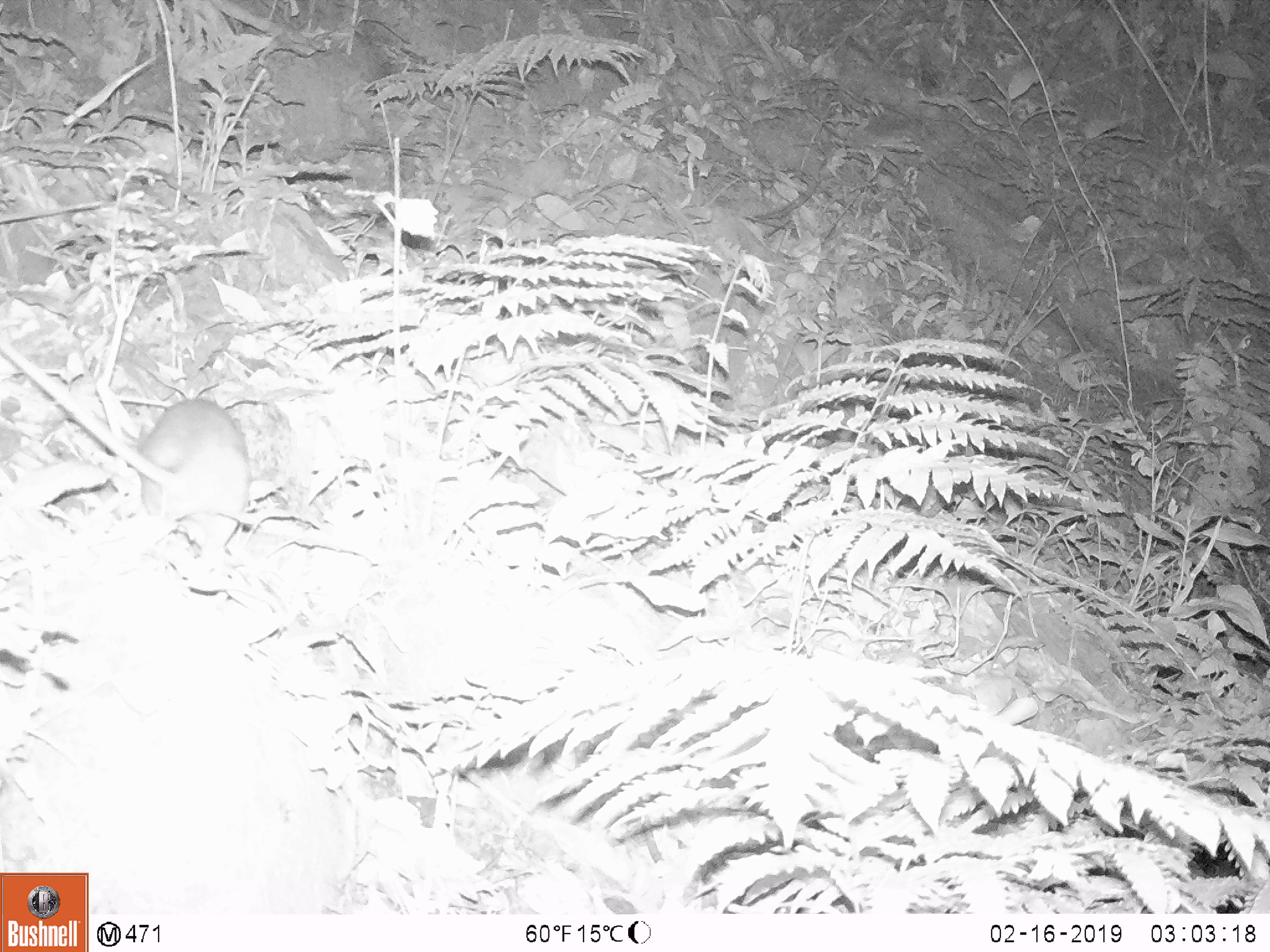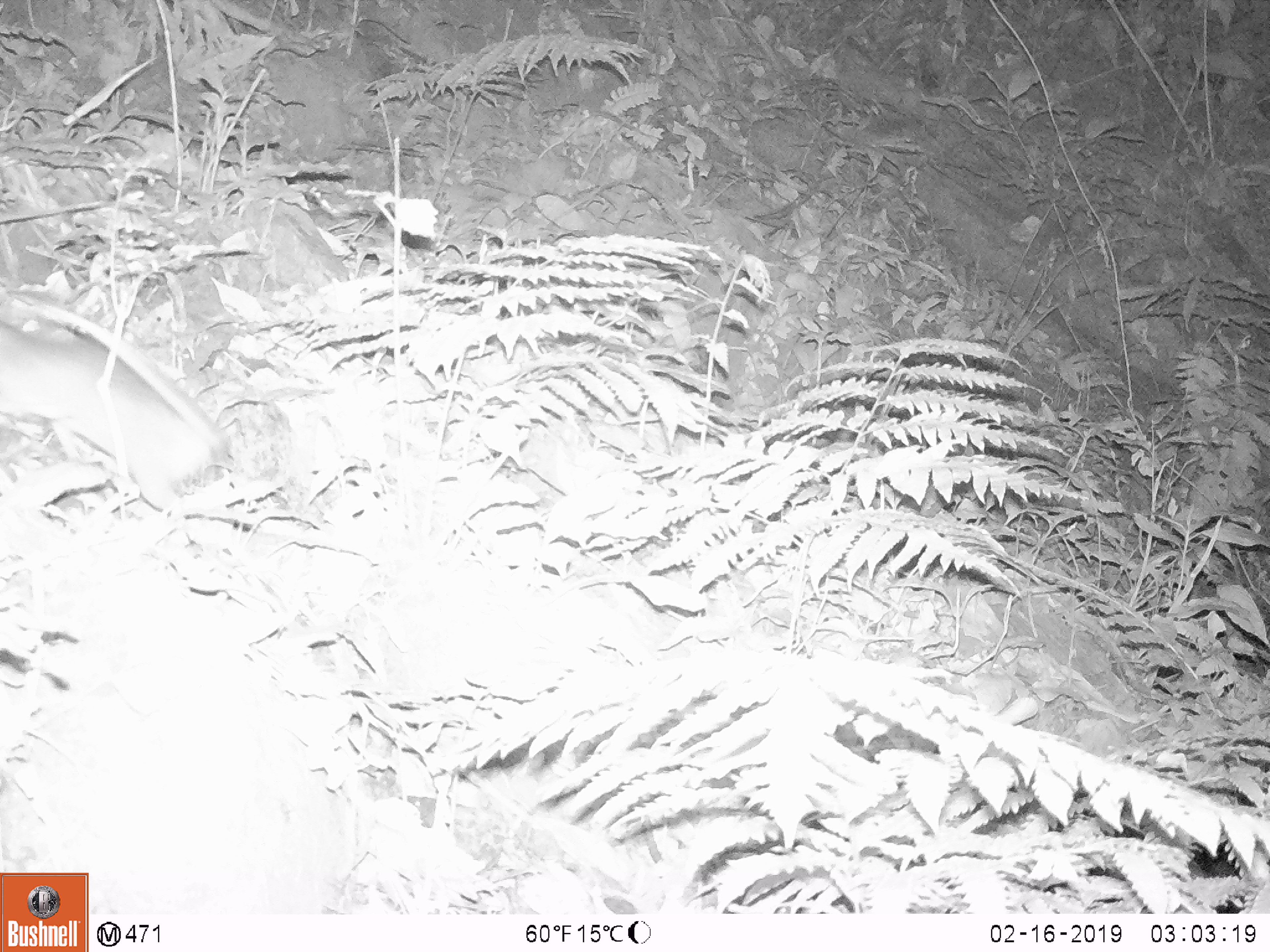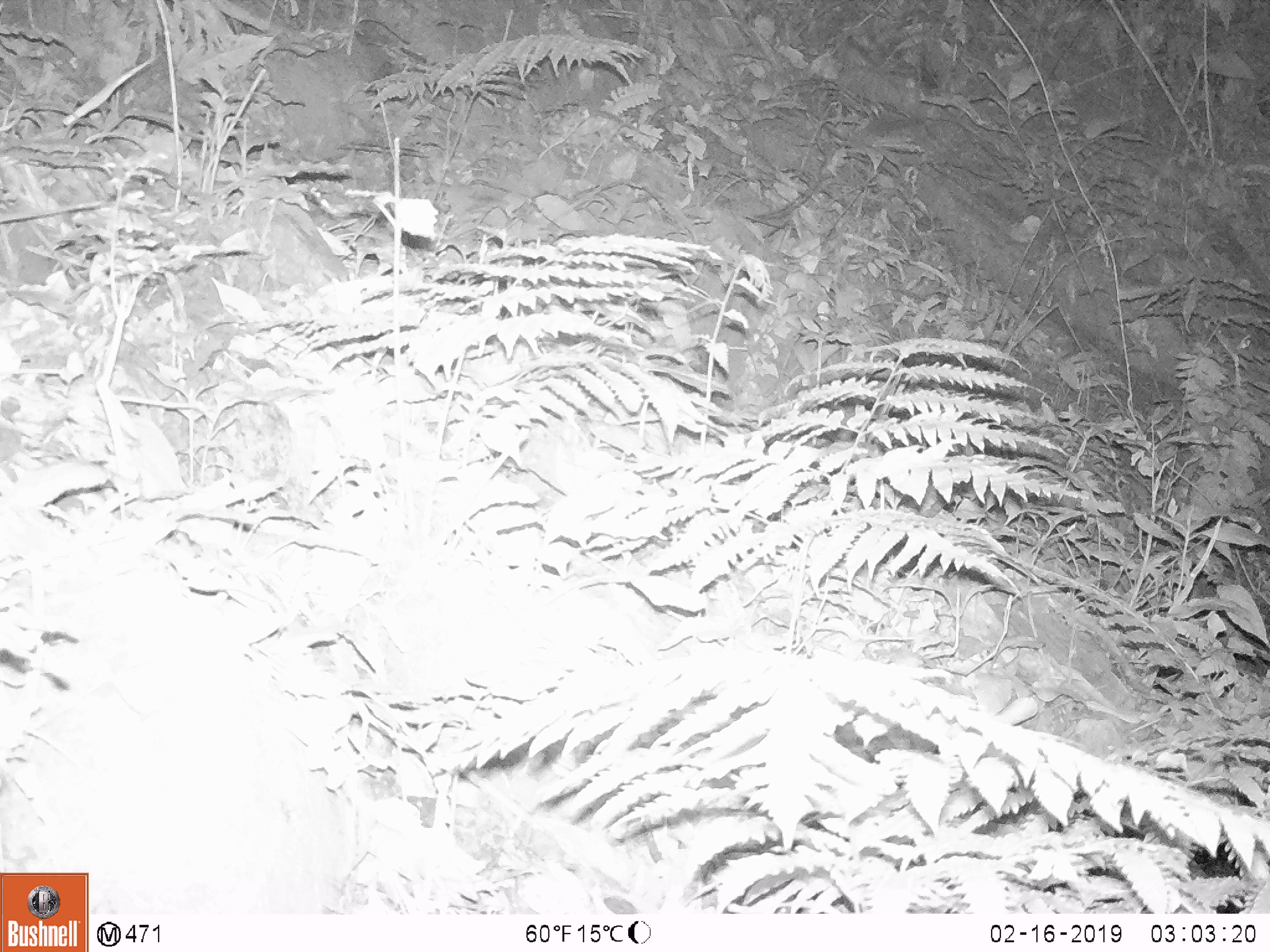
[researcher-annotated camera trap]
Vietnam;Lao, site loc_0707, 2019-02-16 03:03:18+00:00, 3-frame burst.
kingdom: Animalia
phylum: Chordata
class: Mammalia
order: Rodentia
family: Muridae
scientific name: Muridae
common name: old-world mice and rats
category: unidentified murid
Unidentified murid (old-world mice and rats) (Muridae). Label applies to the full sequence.